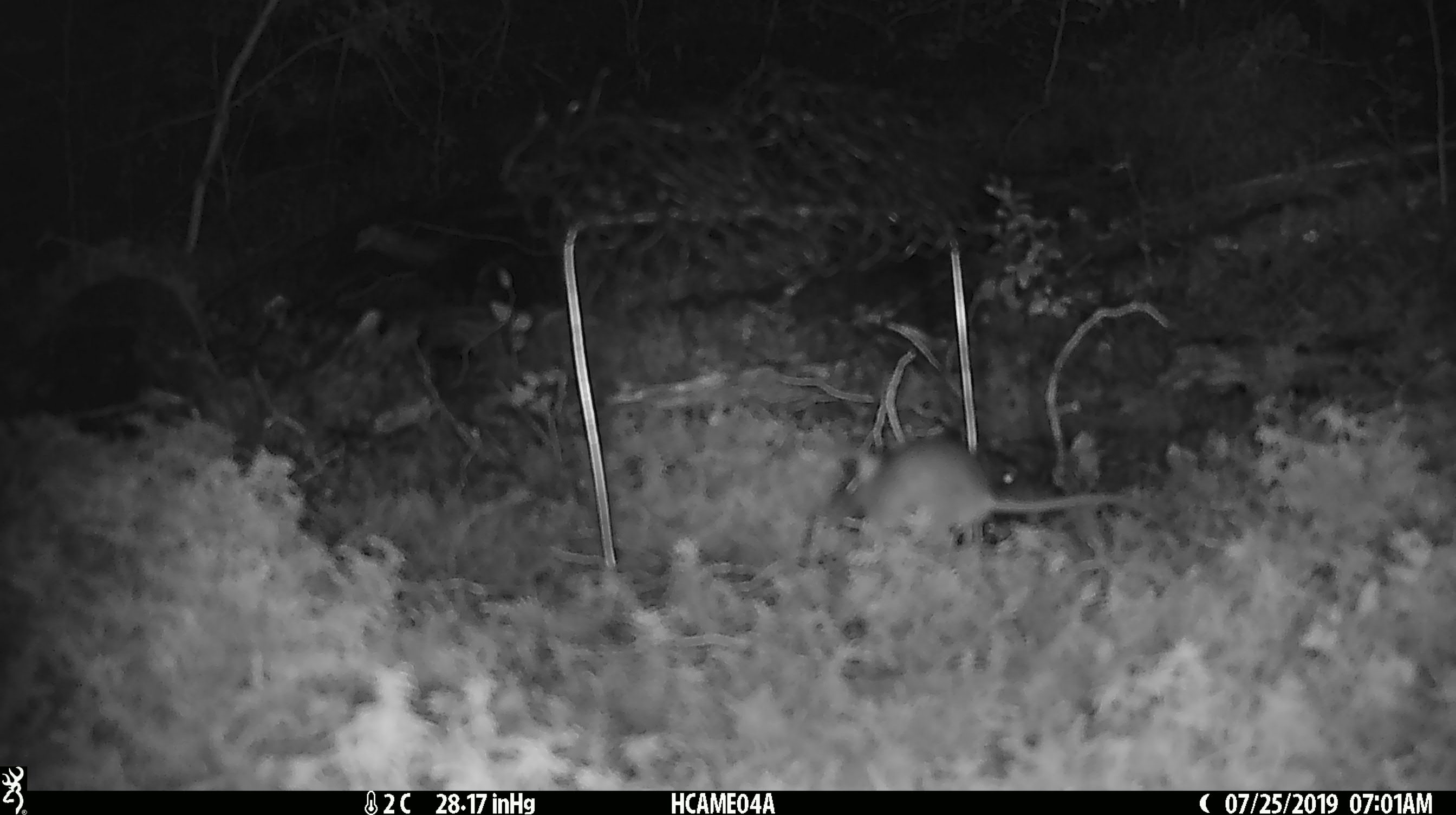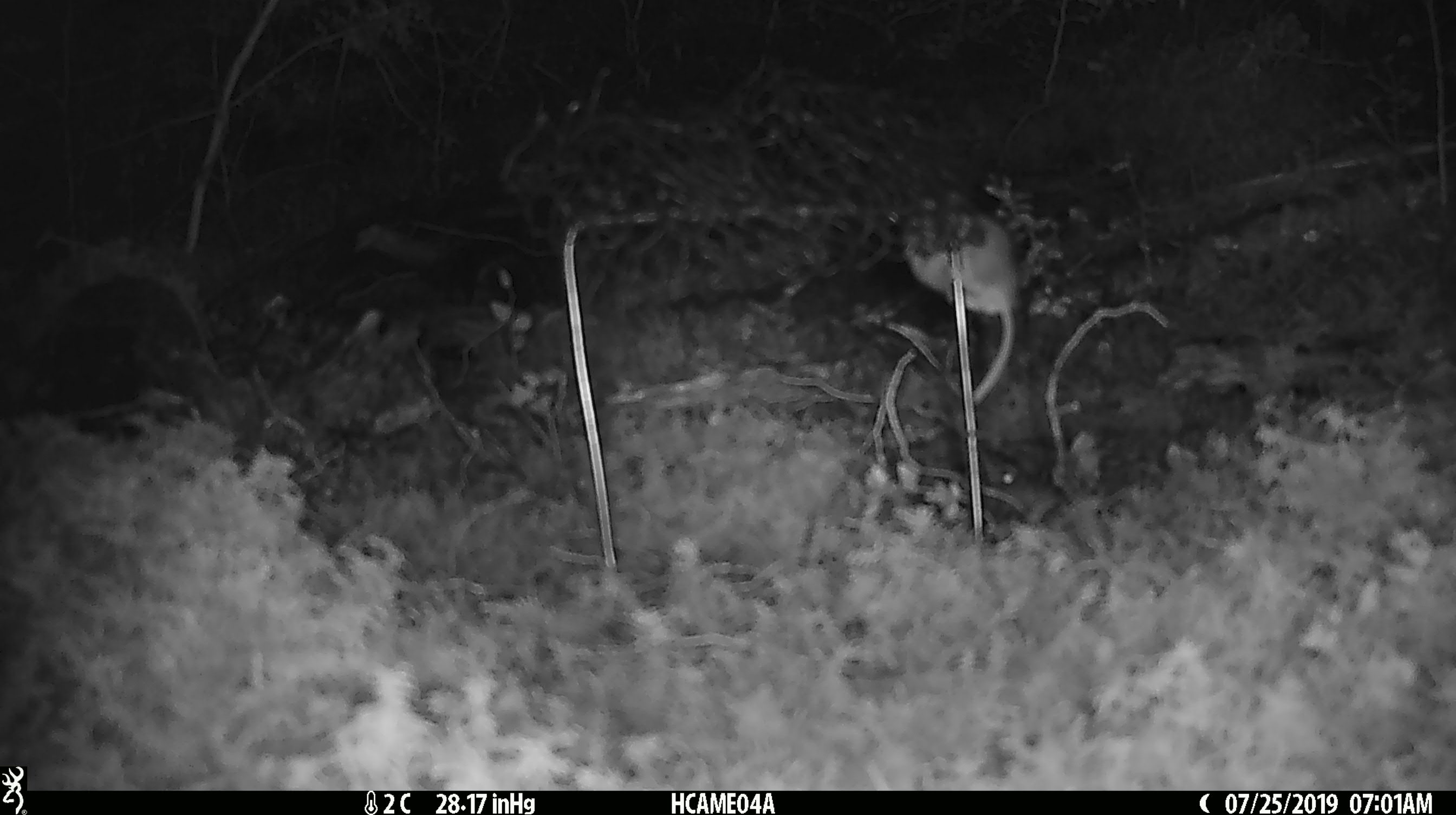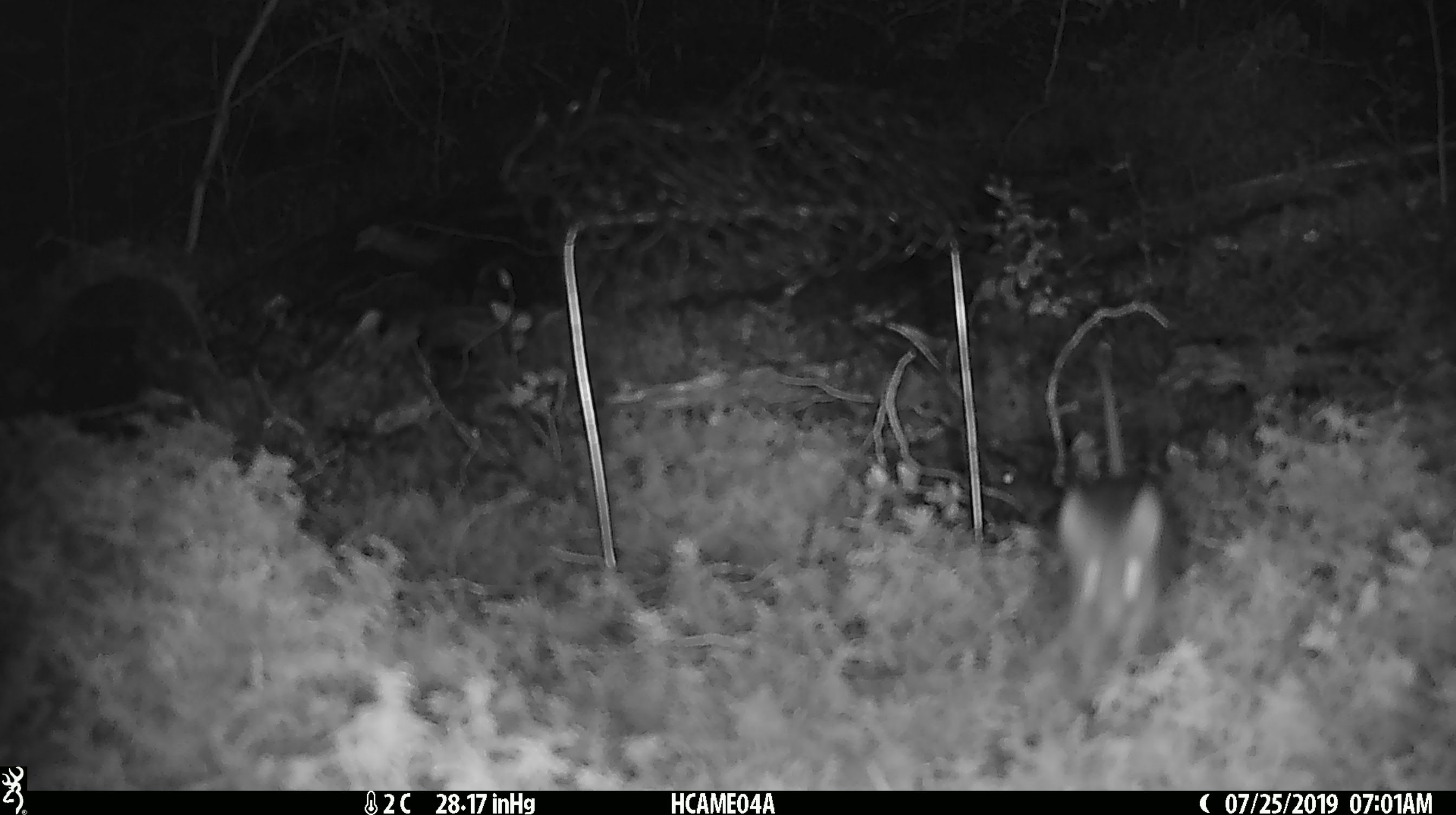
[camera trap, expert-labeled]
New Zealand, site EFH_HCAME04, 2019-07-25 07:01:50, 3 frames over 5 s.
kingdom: Animalia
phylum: Chordata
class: Mammalia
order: Rodentia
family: Muridae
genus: Mus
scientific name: Mus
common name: mouse